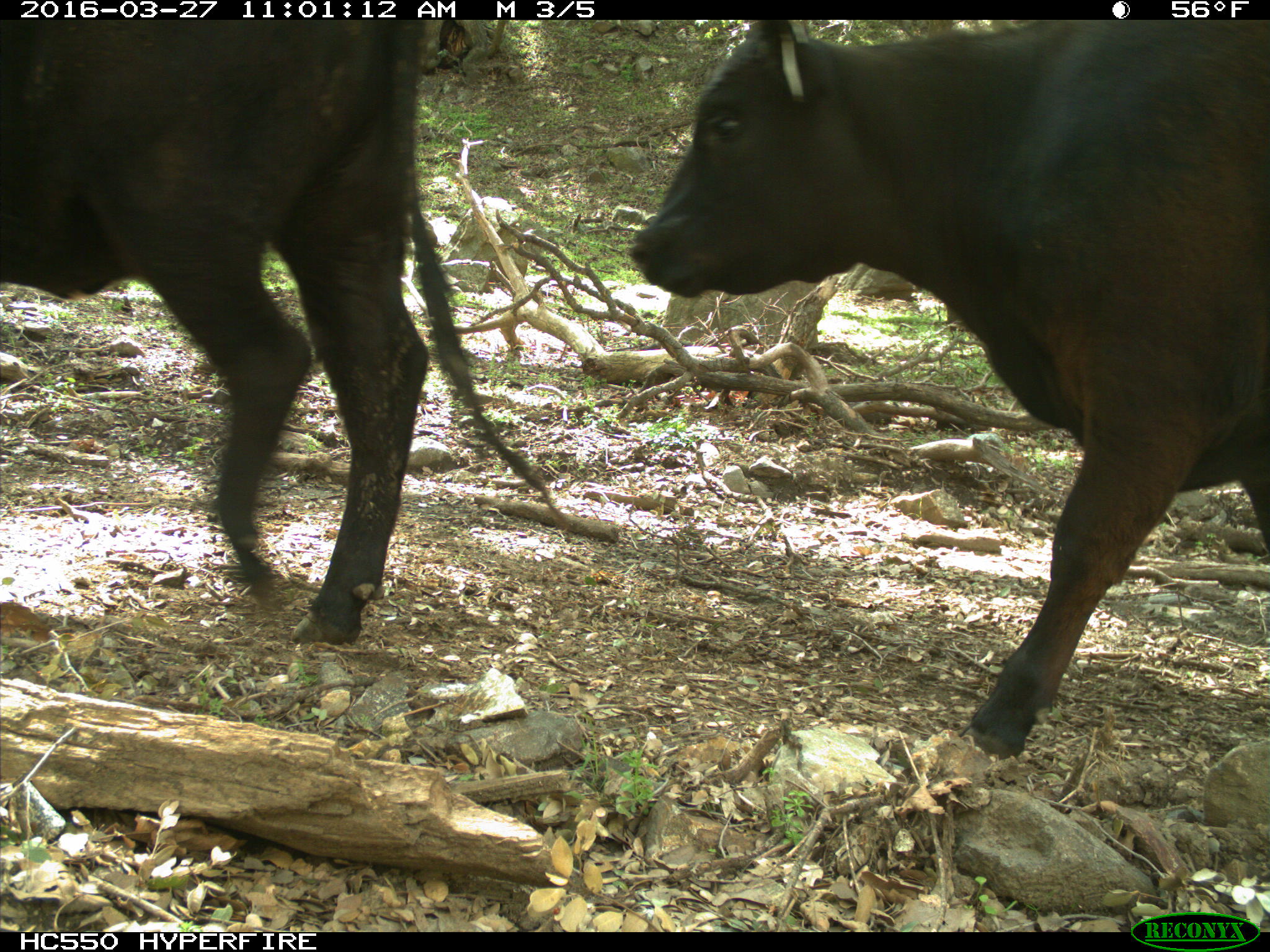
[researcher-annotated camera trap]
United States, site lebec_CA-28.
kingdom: Animalia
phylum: Chordata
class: Mammalia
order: Artiodactyla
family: Bovidae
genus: Bos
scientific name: Bos taurus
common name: domestic cow